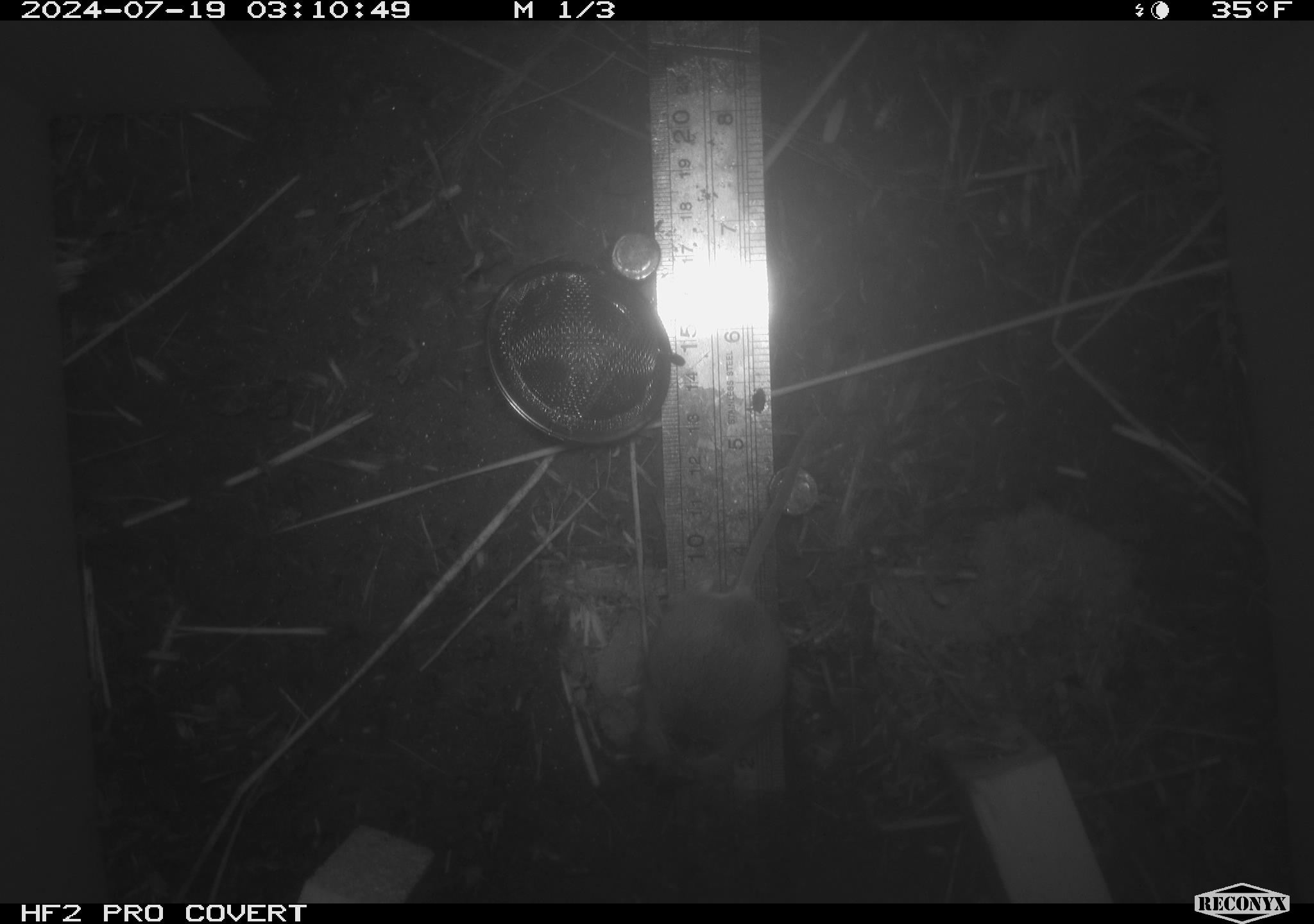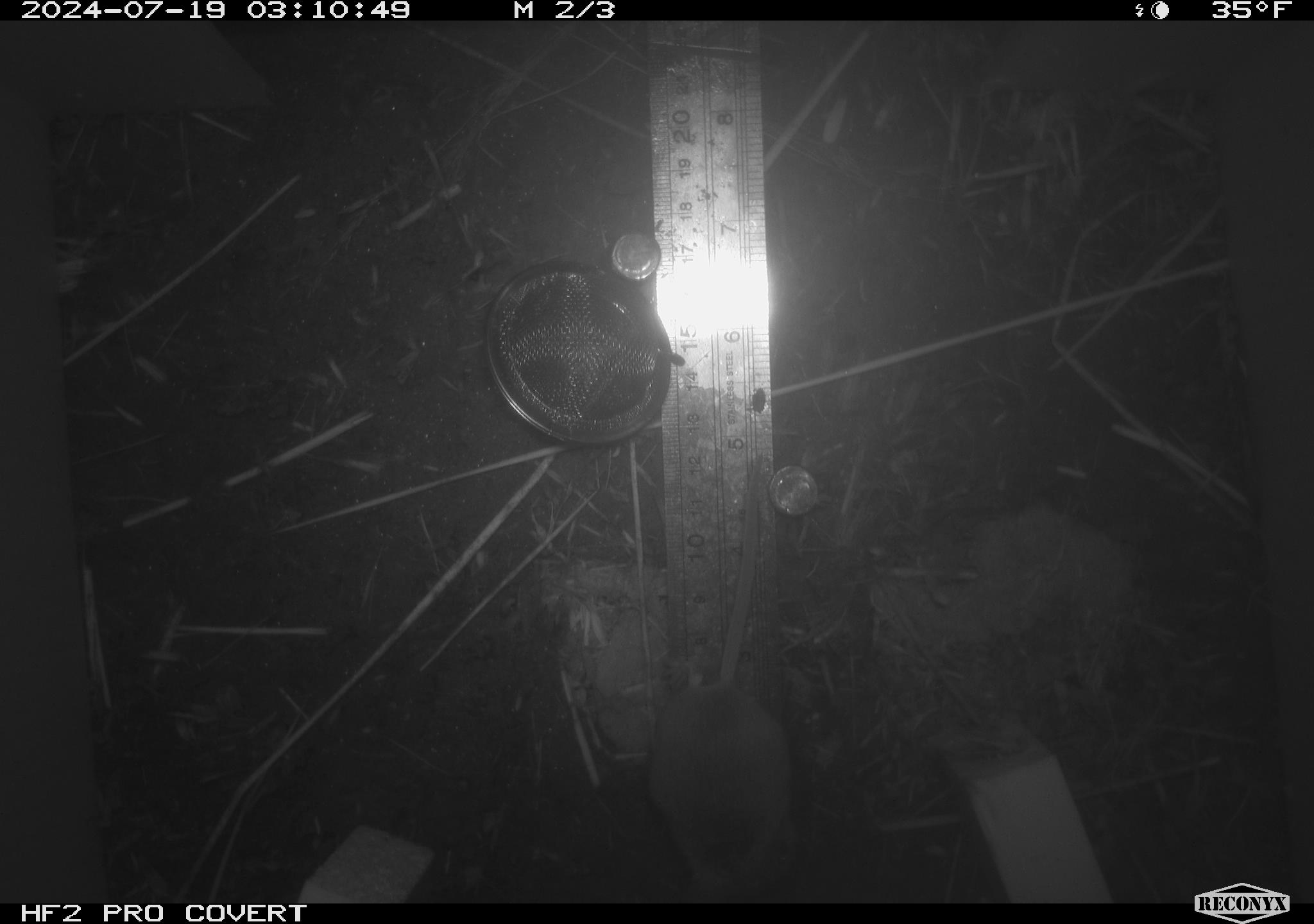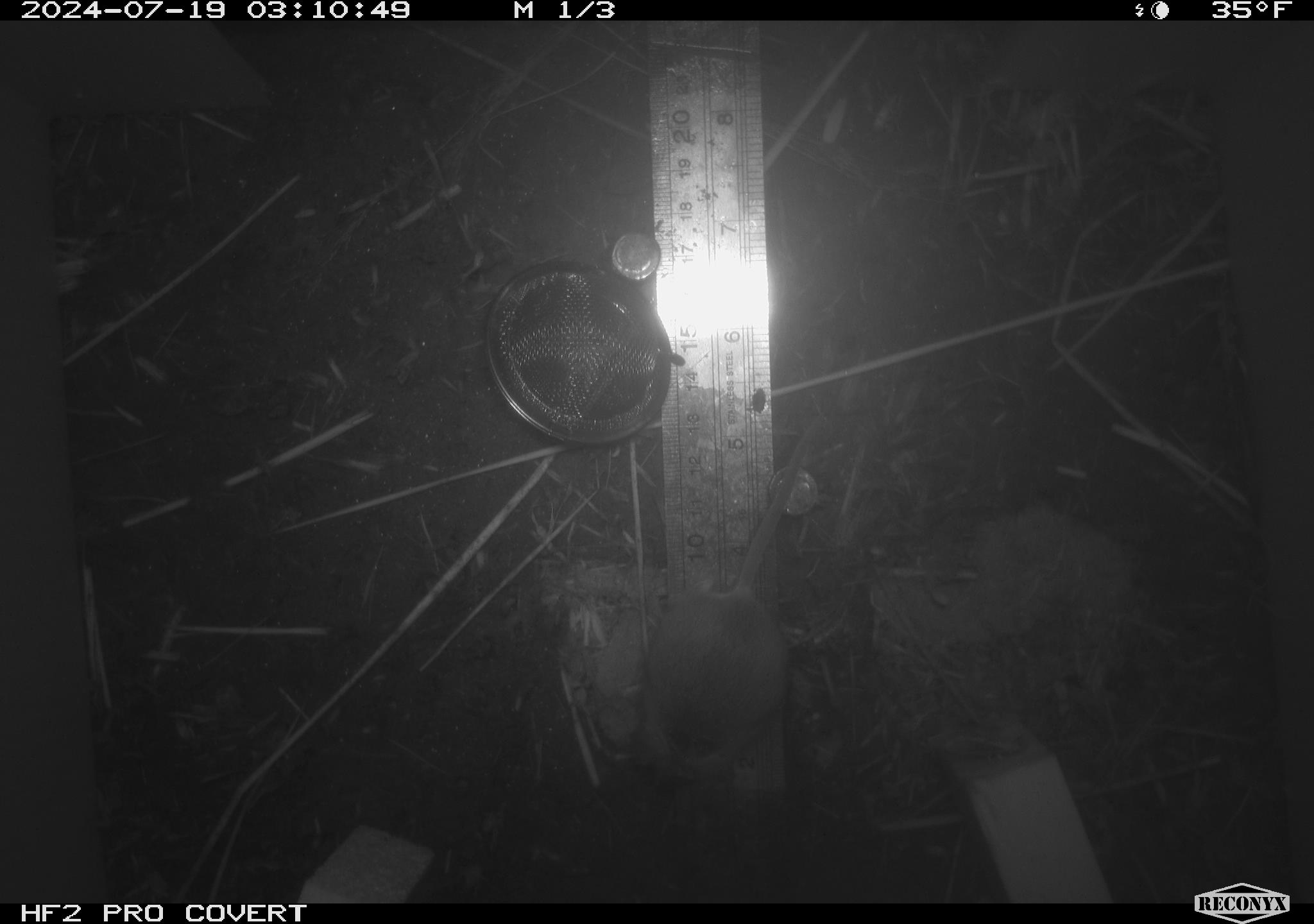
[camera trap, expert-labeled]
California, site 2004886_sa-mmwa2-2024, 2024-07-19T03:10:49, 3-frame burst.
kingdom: Animalia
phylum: Chordata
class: Mammalia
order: Rodentia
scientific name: Rodentia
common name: mouse species